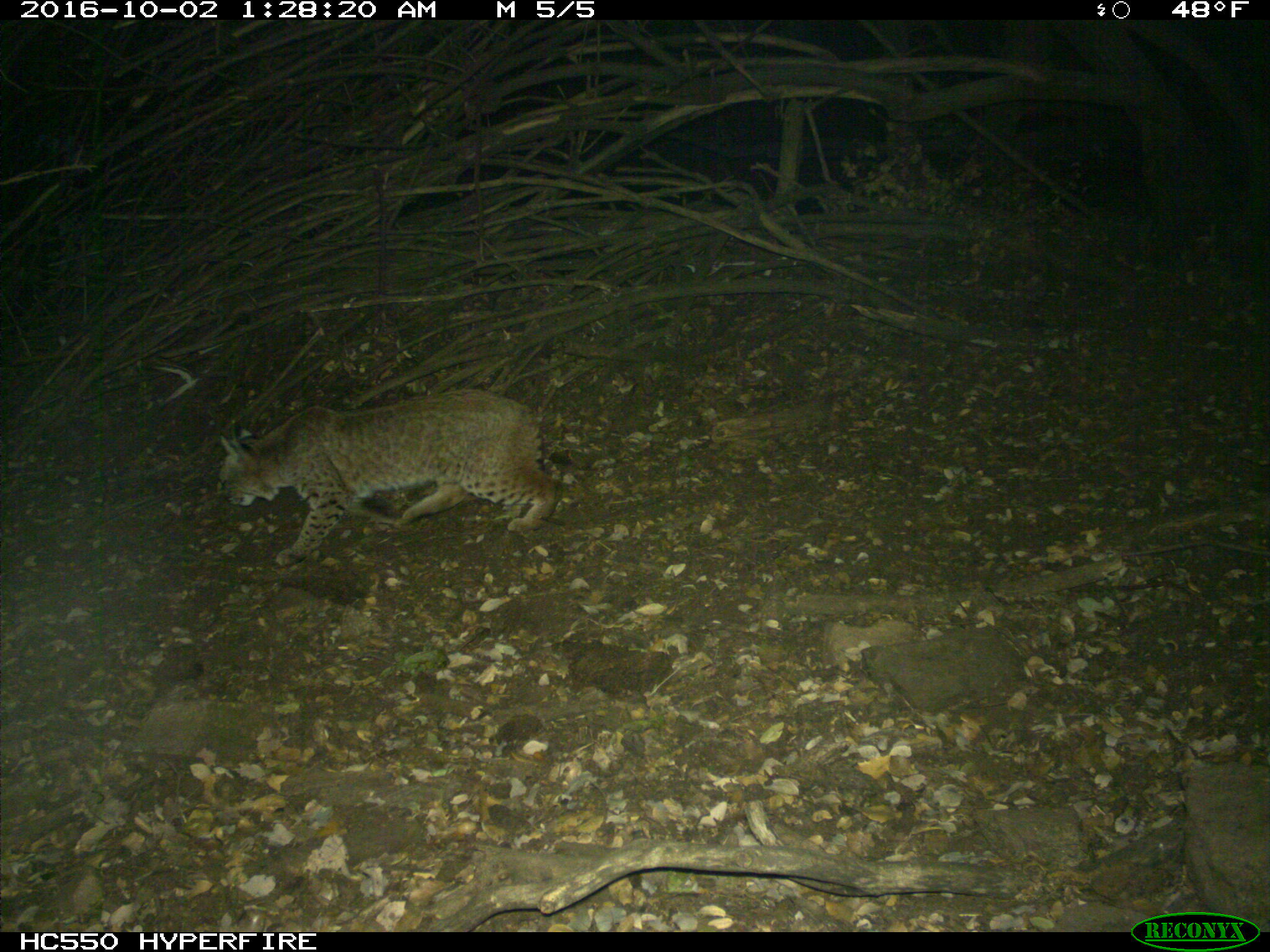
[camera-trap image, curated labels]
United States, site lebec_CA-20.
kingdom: Animalia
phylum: Chordata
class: Mammalia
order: Carnivora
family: Felidae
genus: Lynx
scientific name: Lynx rufus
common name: bobcat